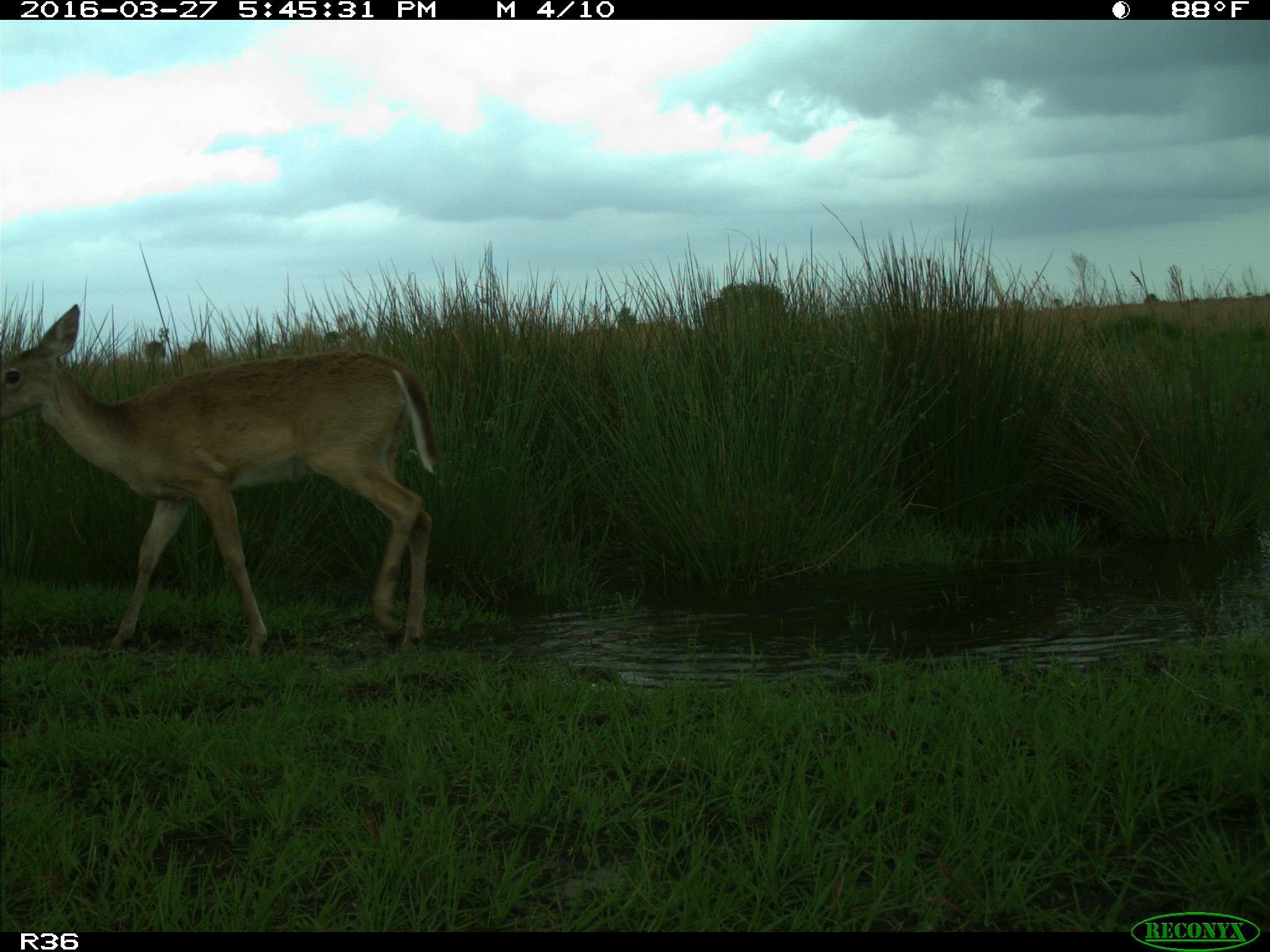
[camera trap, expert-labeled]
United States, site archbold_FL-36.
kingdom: Animalia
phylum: Chordata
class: Mammalia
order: Artiodactyla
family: Cervidae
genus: Odocoileus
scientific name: Odocoileus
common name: deer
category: unidentified deer